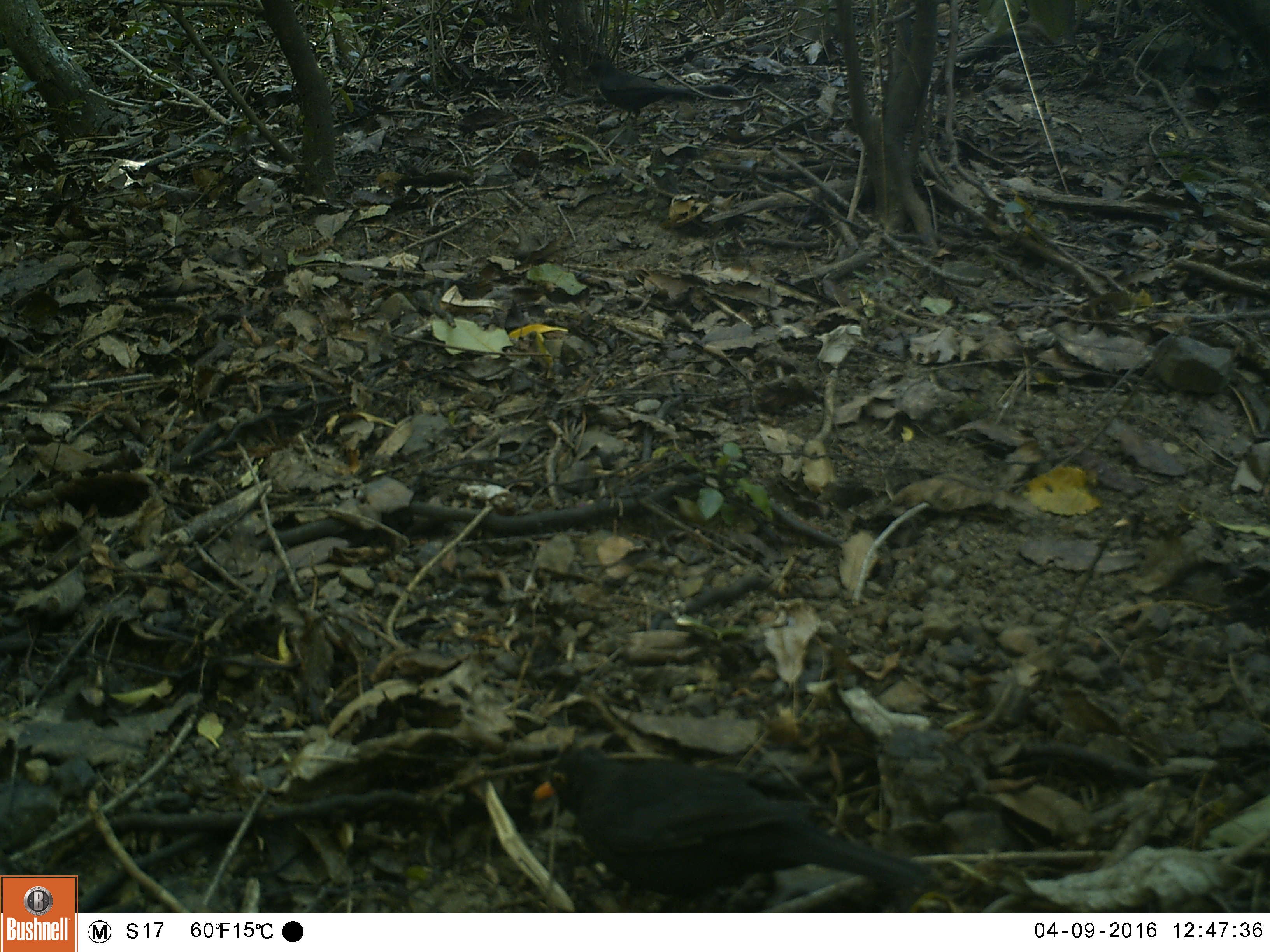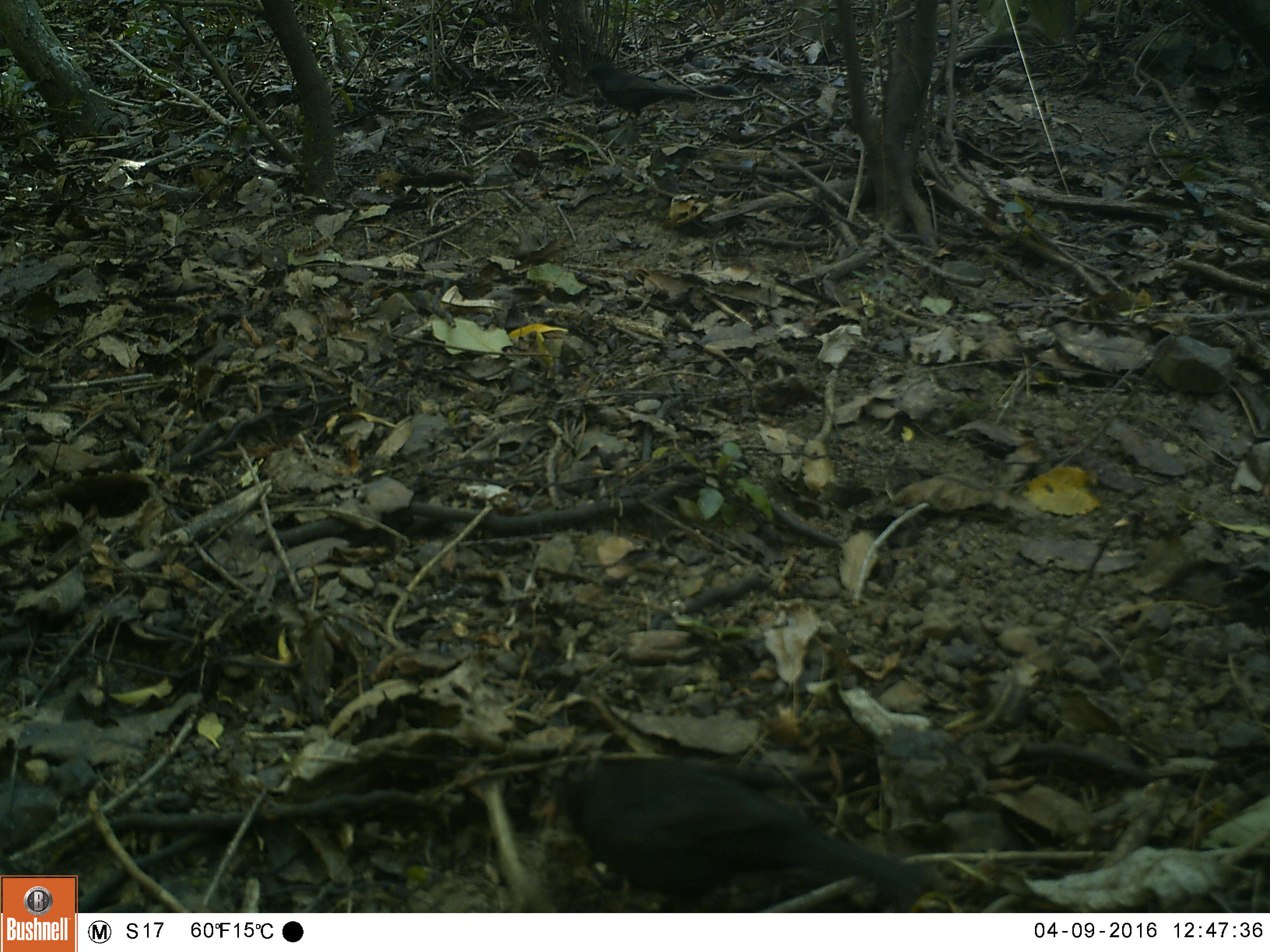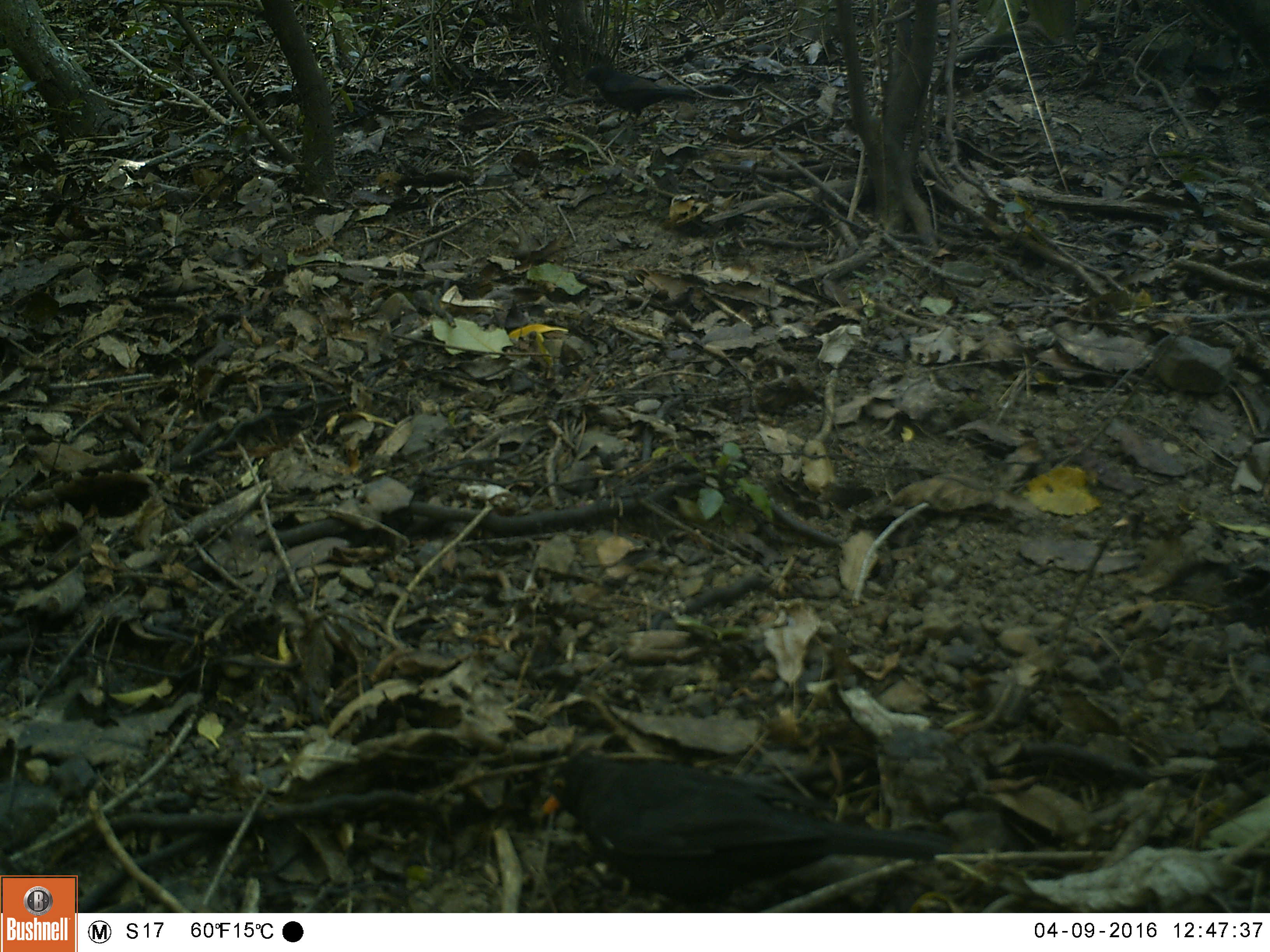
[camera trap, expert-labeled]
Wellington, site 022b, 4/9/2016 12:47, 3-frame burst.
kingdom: Animalia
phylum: Chordata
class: Aves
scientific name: Aves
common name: bird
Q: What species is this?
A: Bird (Aves).